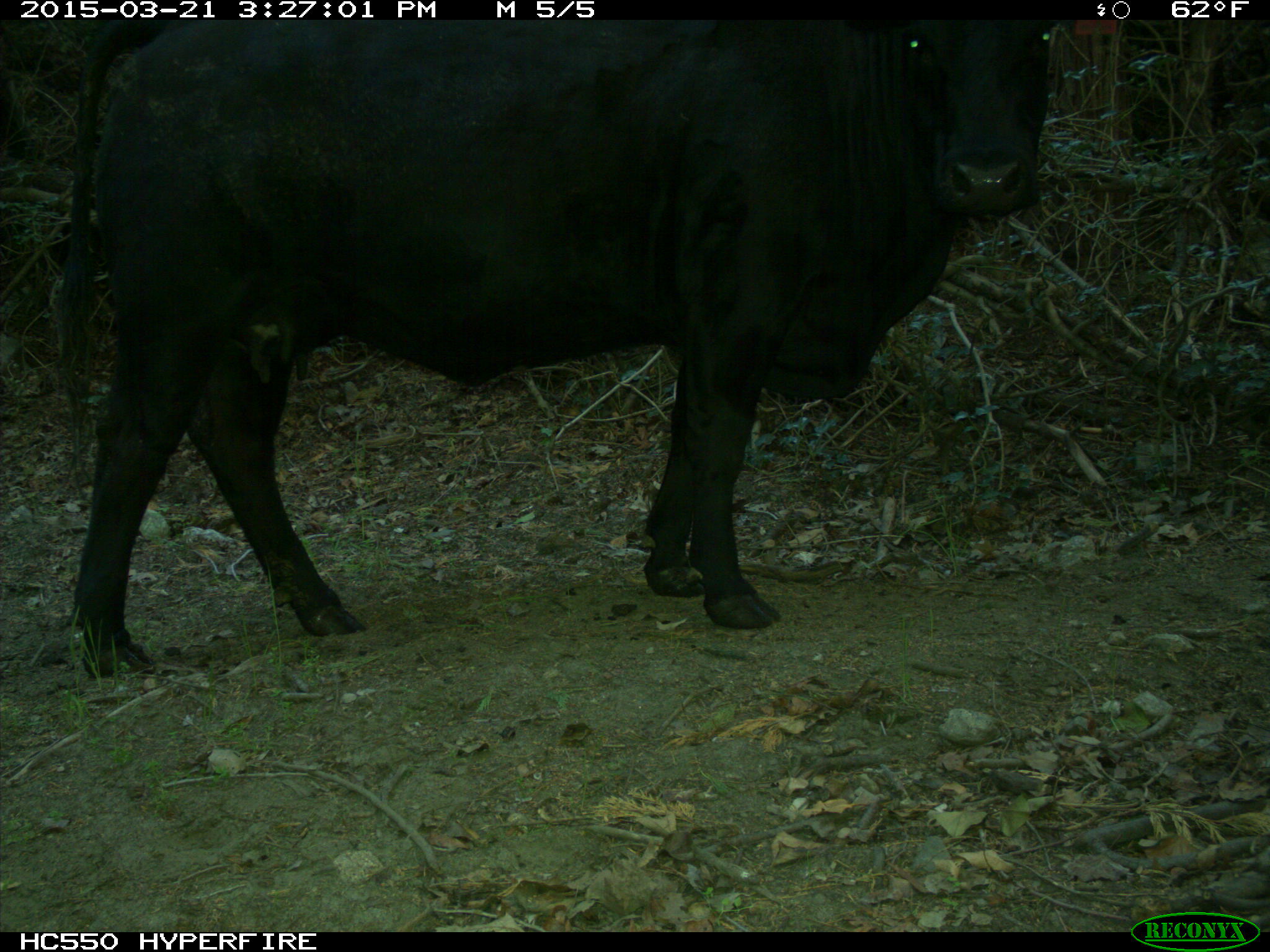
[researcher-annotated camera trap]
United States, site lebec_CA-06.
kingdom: Animalia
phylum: Chordata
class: Mammalia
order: Artiodactyla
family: Bovidae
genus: Bos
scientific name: Bos taurus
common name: domestic cow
Bos taurus (domestic cow).